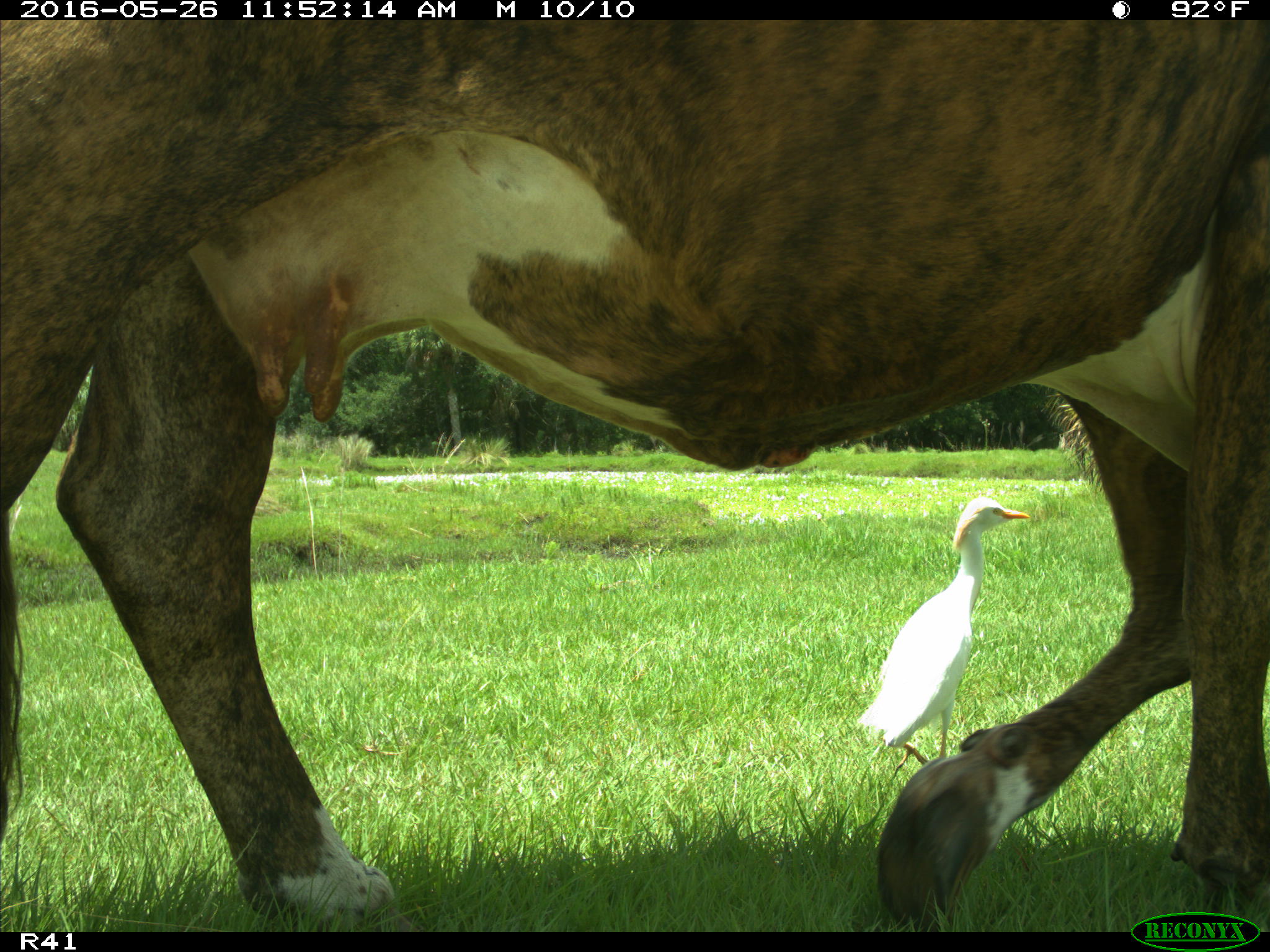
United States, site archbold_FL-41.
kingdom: Animalia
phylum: Chordata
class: Mammalia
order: Artiodactyla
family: Bovidae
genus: Bos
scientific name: Bos taurus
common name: domestic cow